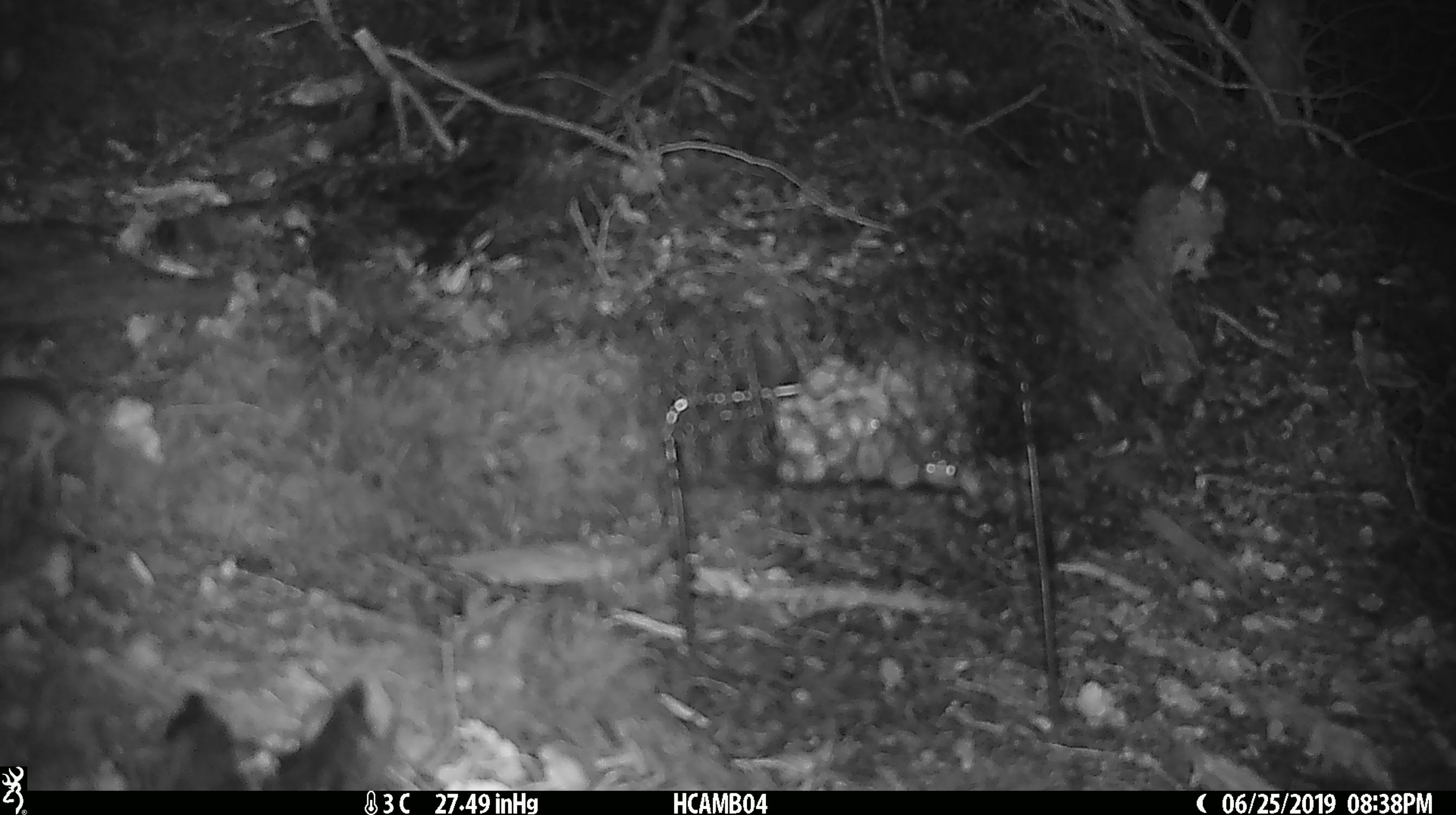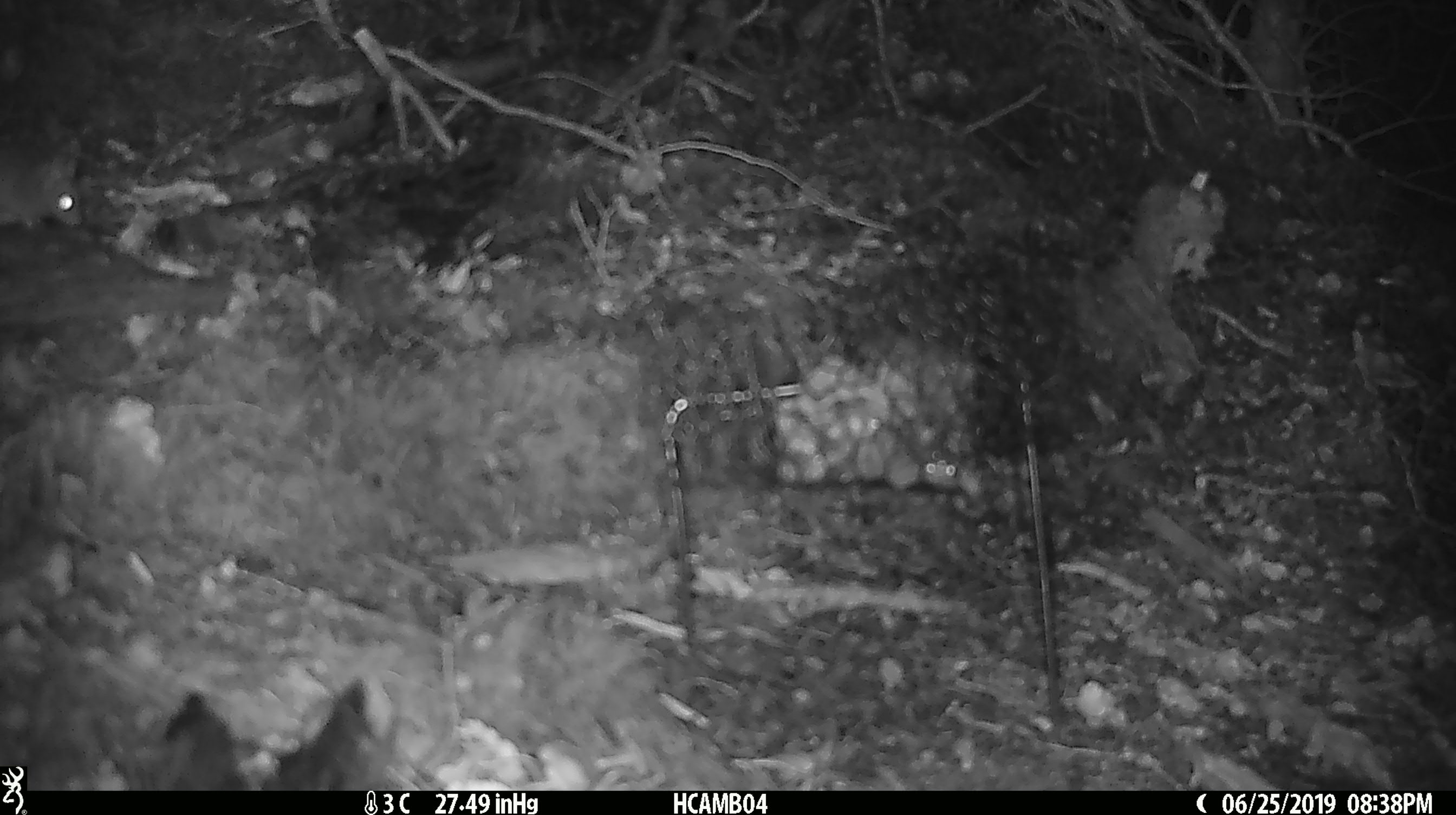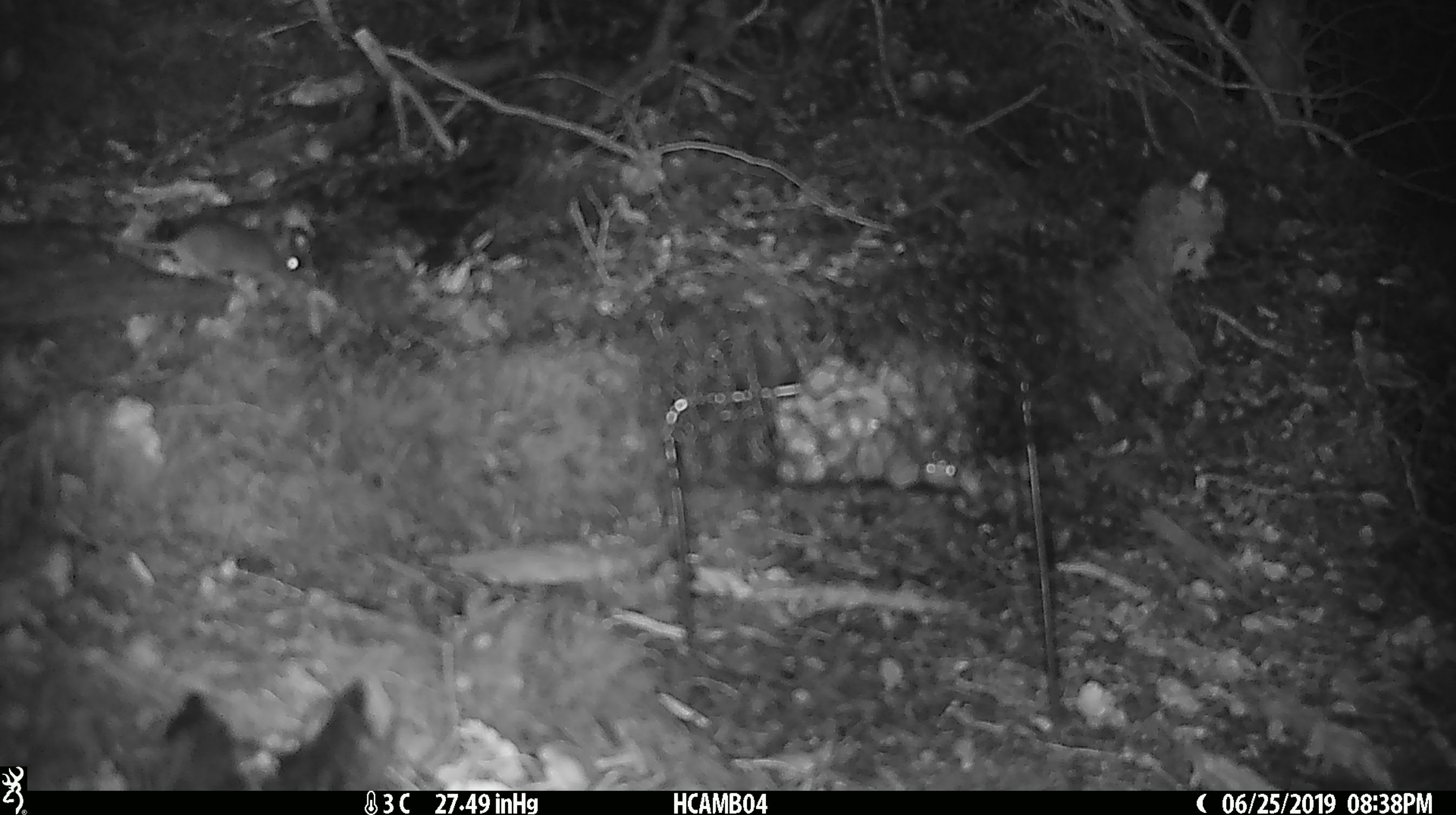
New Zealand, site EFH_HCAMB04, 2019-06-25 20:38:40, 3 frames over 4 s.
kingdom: Animalia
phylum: Chordata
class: Mammalia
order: Rodentia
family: Muridae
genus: Mus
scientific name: Mus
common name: mouse